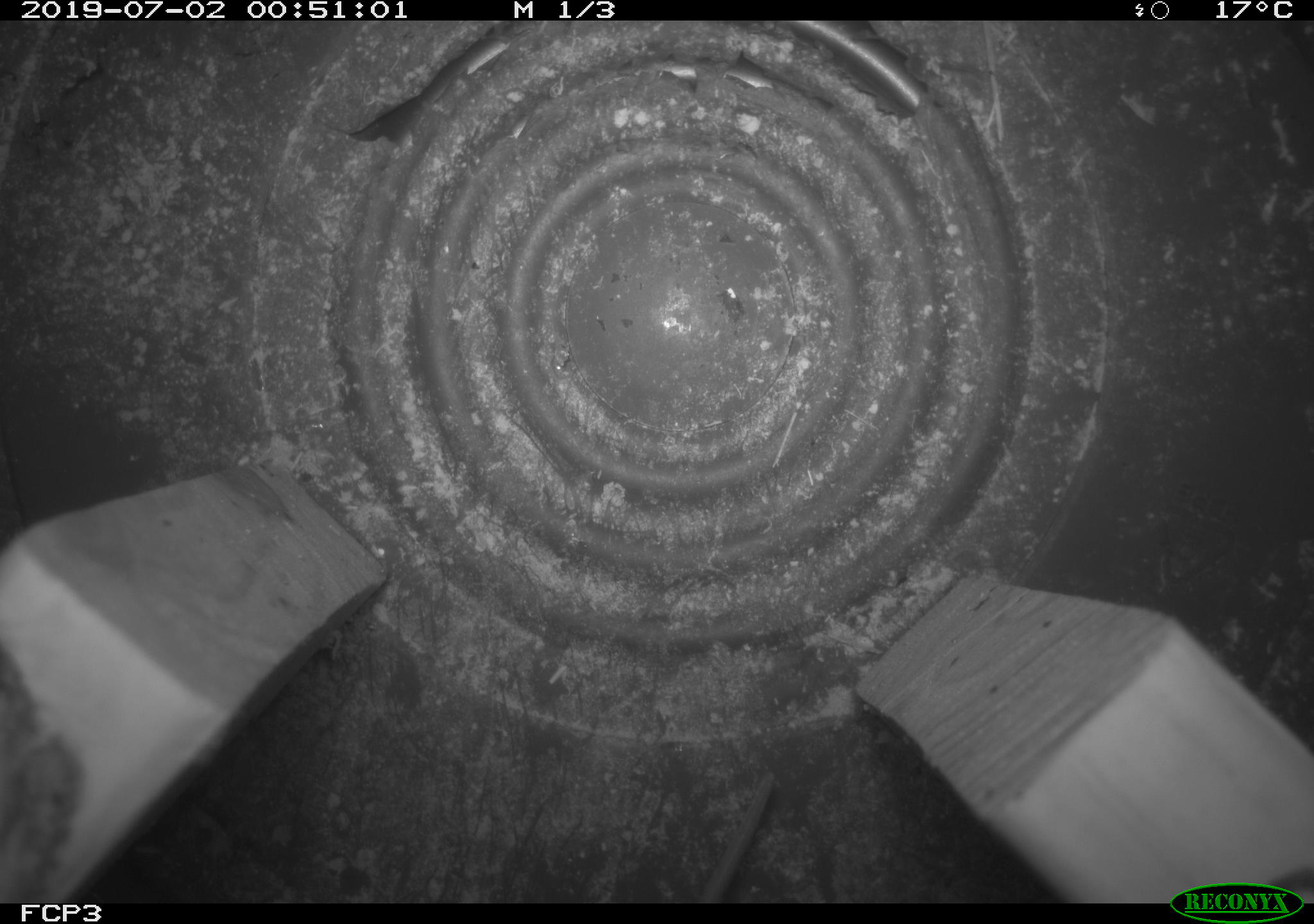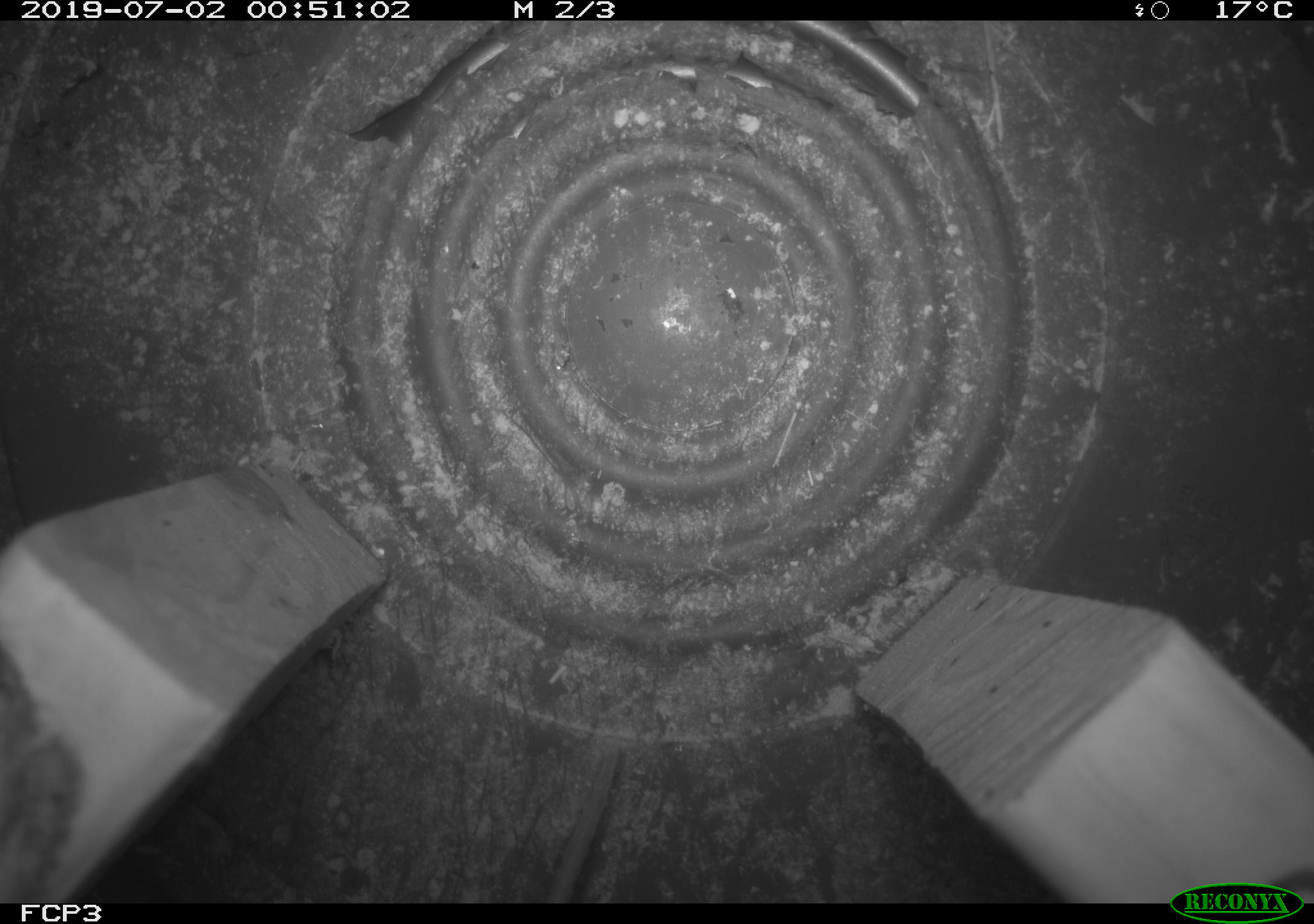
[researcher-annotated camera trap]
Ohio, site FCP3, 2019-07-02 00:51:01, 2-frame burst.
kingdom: Animalia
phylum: Chordata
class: Mammalia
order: Rodentia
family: Cricetidae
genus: Peromyscus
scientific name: Peromyscus leucopus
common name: white-footed mouse